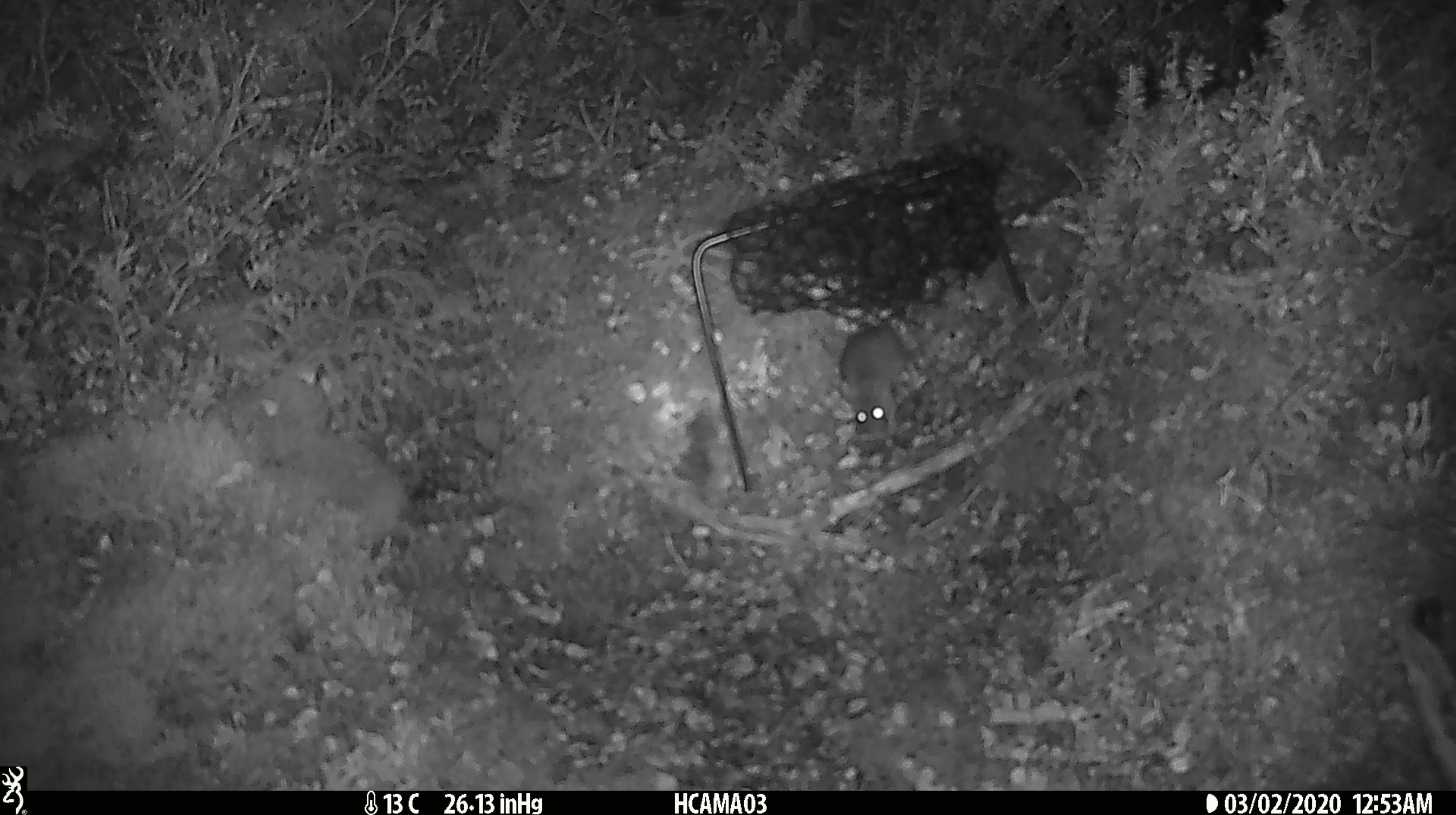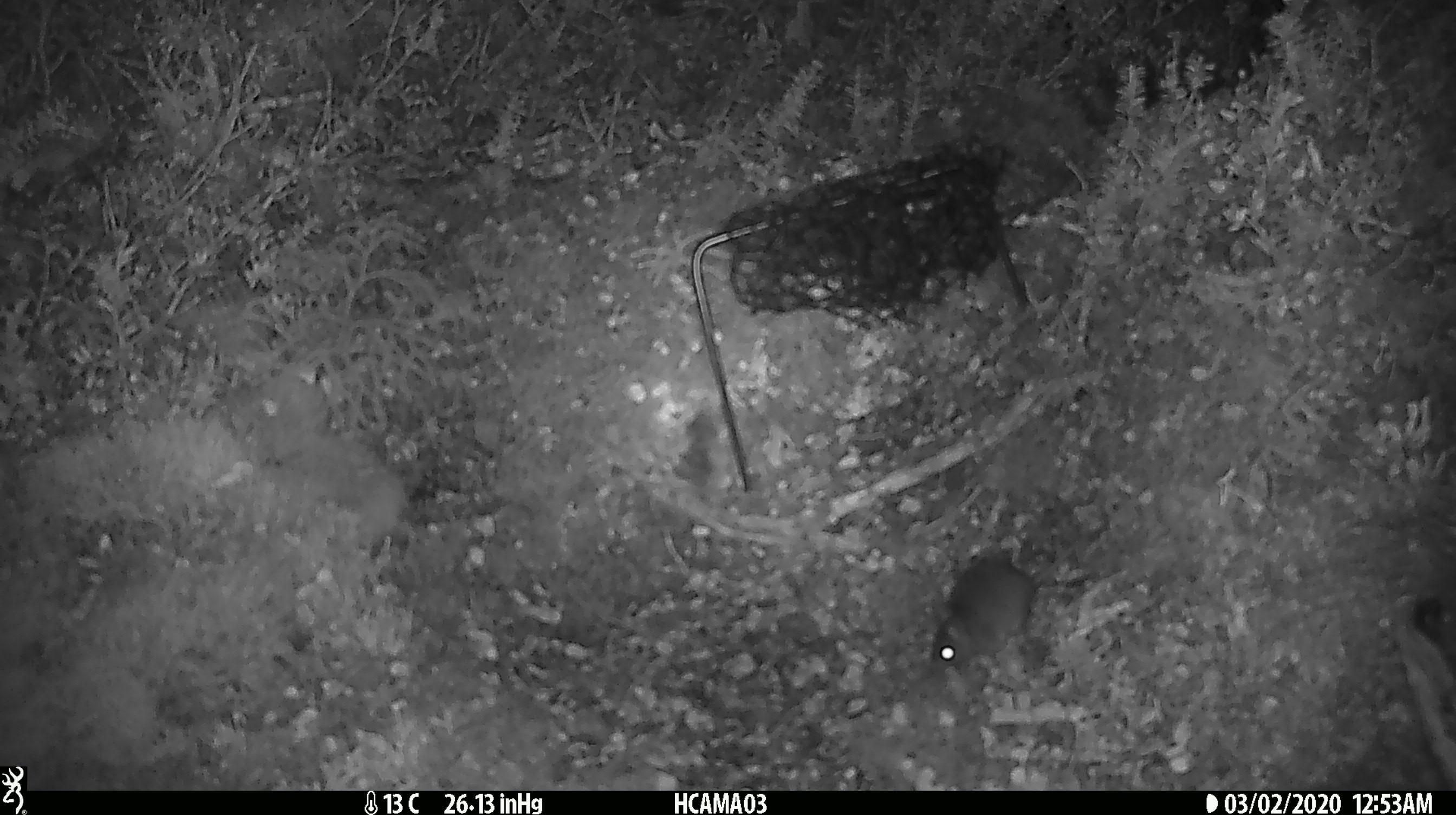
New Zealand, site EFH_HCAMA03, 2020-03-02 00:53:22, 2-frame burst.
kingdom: Animalia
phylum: Chordata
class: Mammalia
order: Rodentia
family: Muridae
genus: Mus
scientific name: Mus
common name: mouse